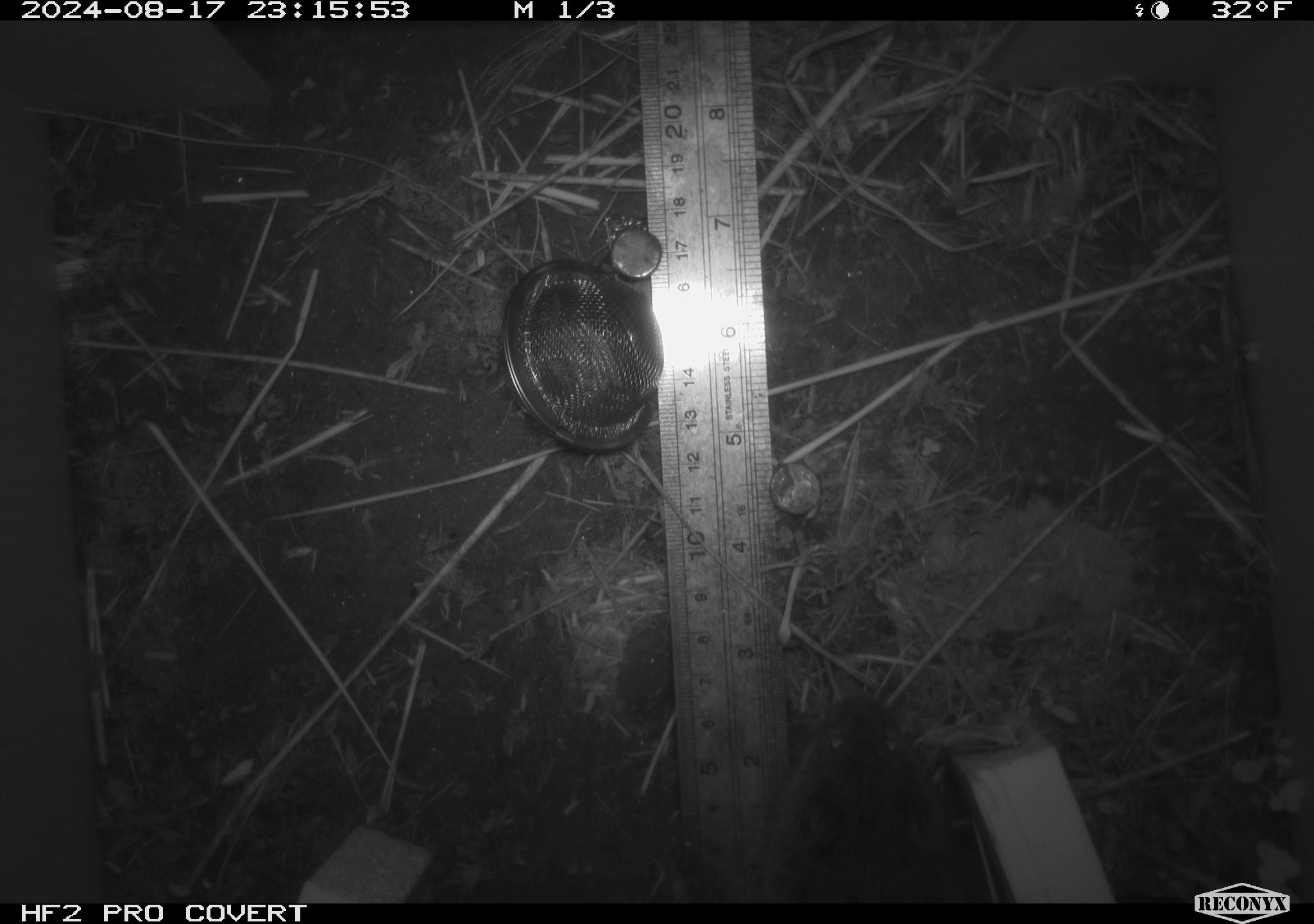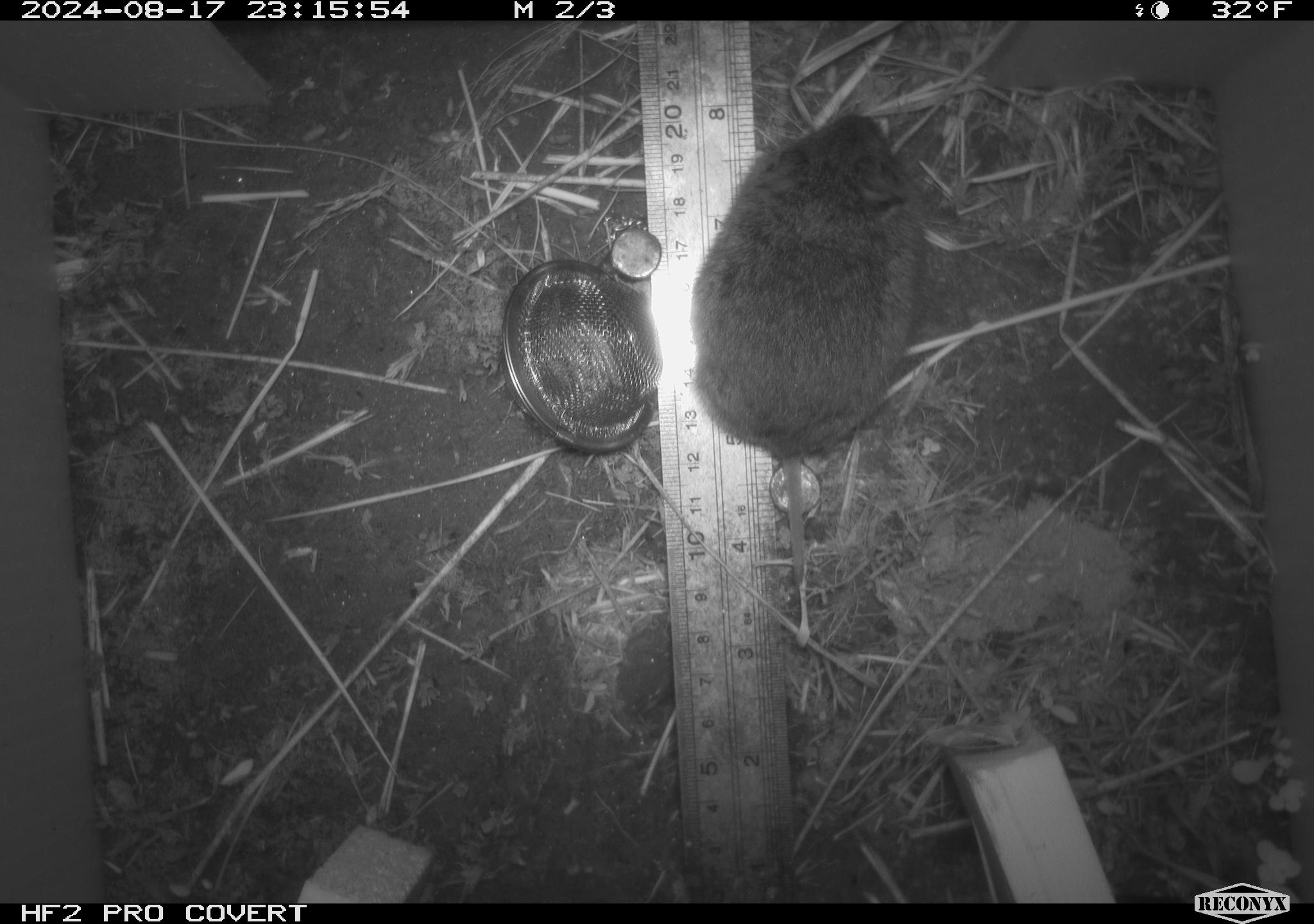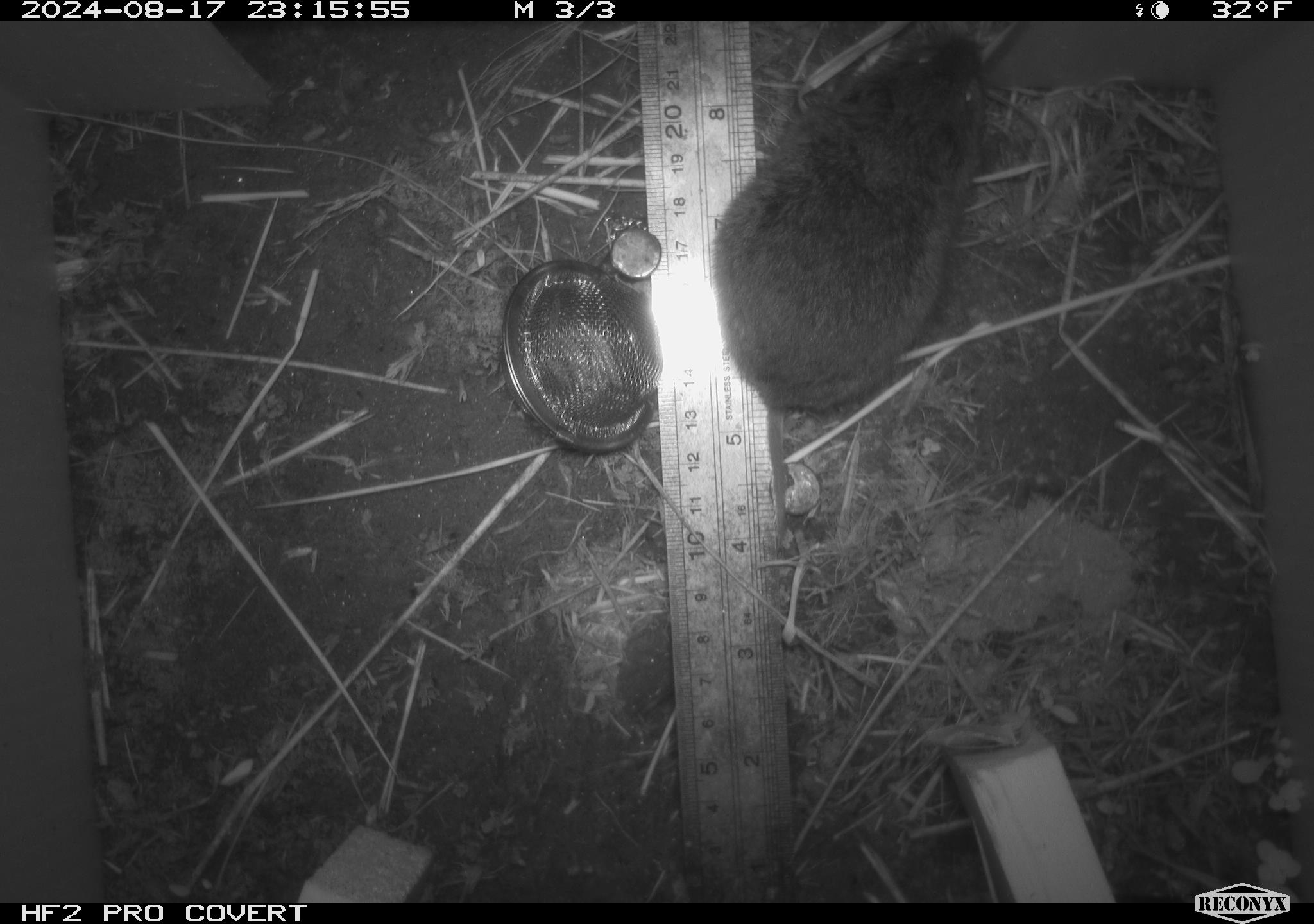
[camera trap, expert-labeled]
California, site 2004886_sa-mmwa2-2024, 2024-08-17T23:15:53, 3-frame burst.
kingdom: Animalia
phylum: Chordata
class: Mammalia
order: Rodentia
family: Cricetidae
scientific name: Arvicolinae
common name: voles, lemmings, and muskrats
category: arvicolinae subfamily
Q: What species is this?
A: Arvicolinae subfamily (voles, lemmings, and muskrats) (Arvicolinae).